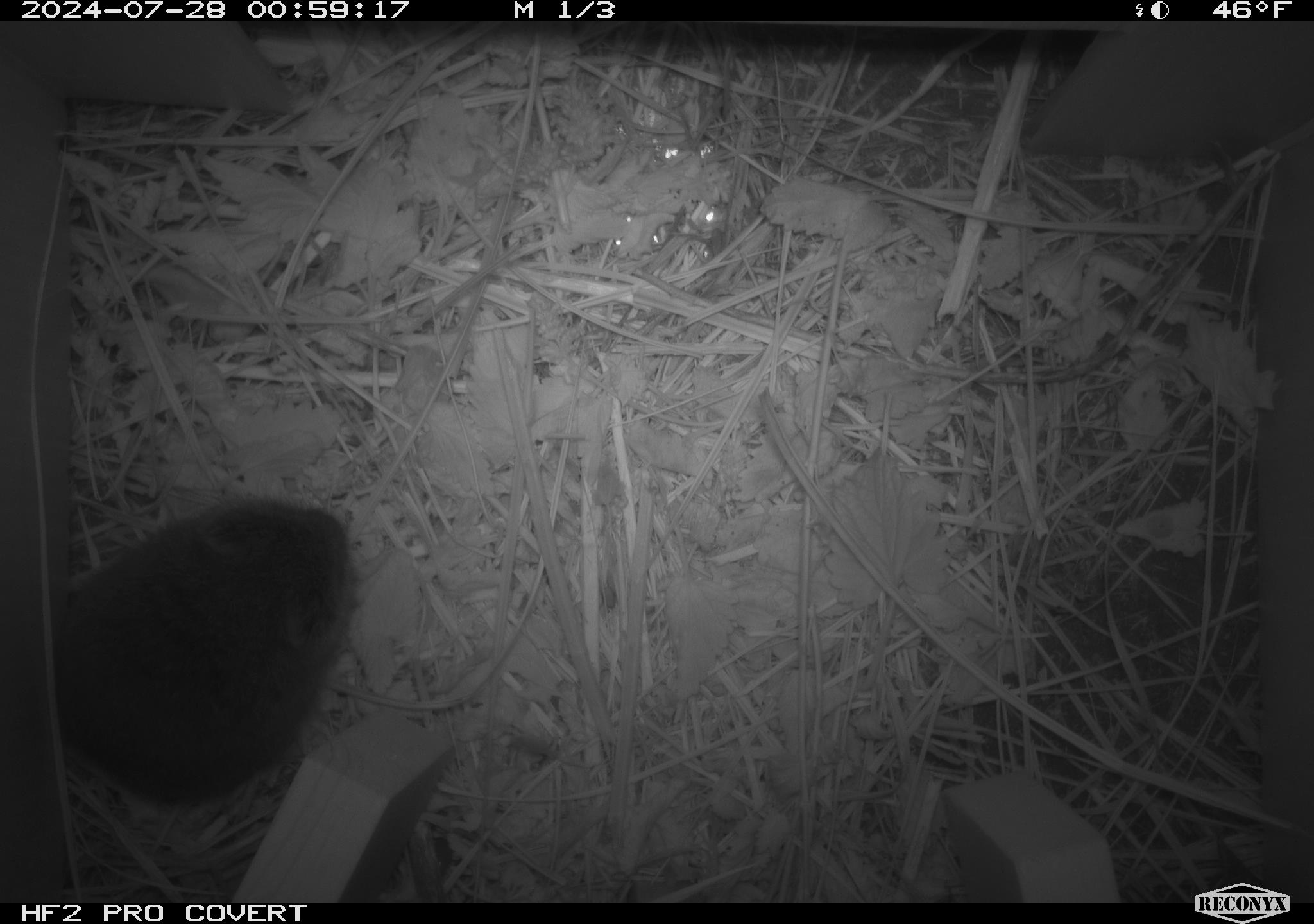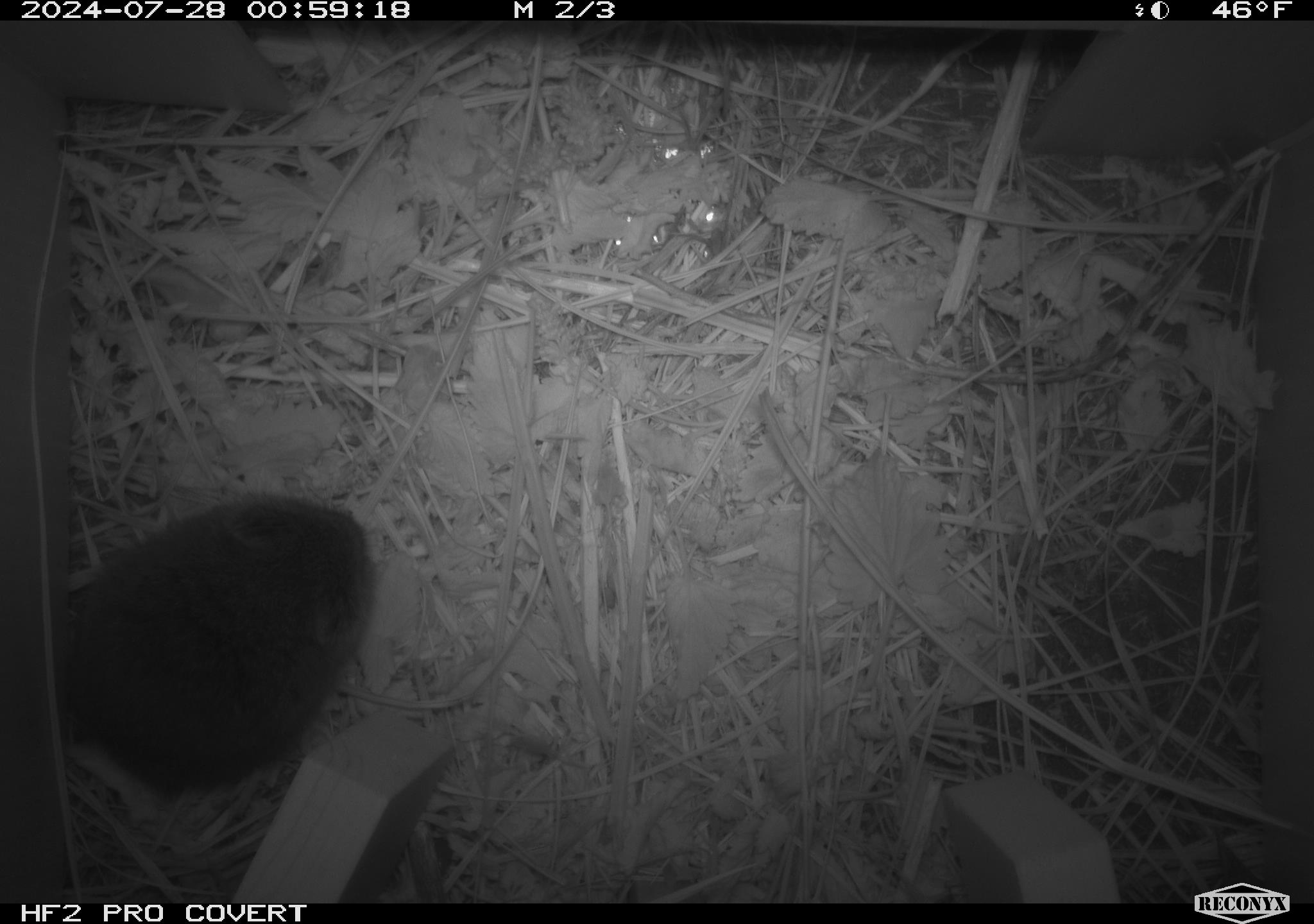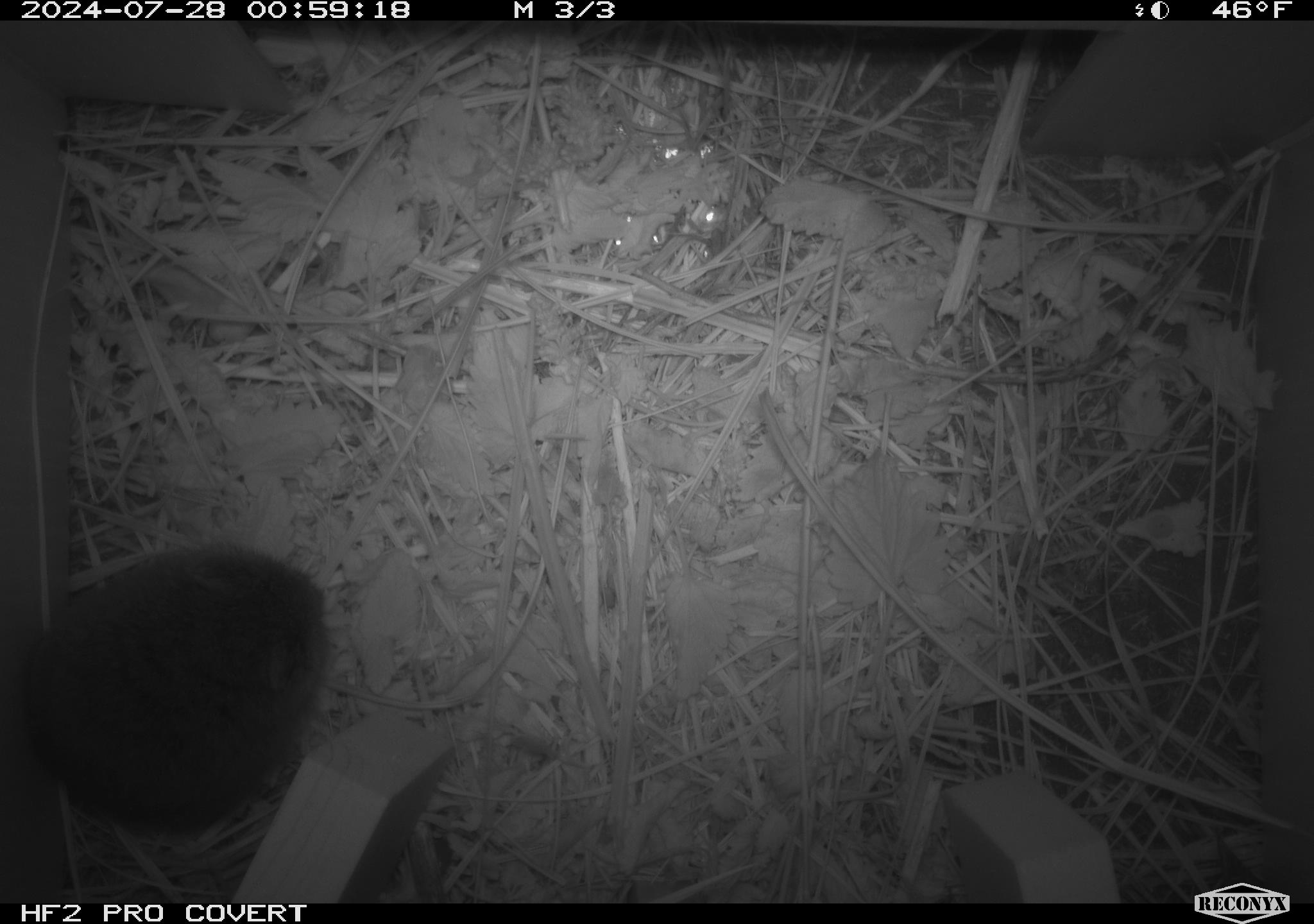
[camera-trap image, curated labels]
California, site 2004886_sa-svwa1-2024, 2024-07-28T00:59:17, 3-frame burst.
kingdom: Animalia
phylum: Chordata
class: Mammalia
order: Rodentia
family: Cricetidae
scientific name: Arvicolinae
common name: voles, lemmings, and muskrats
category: arvicolinae subfamily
Arvicolinae subfamily (voles, lemmings, and muskrats) (Arvicolinae).